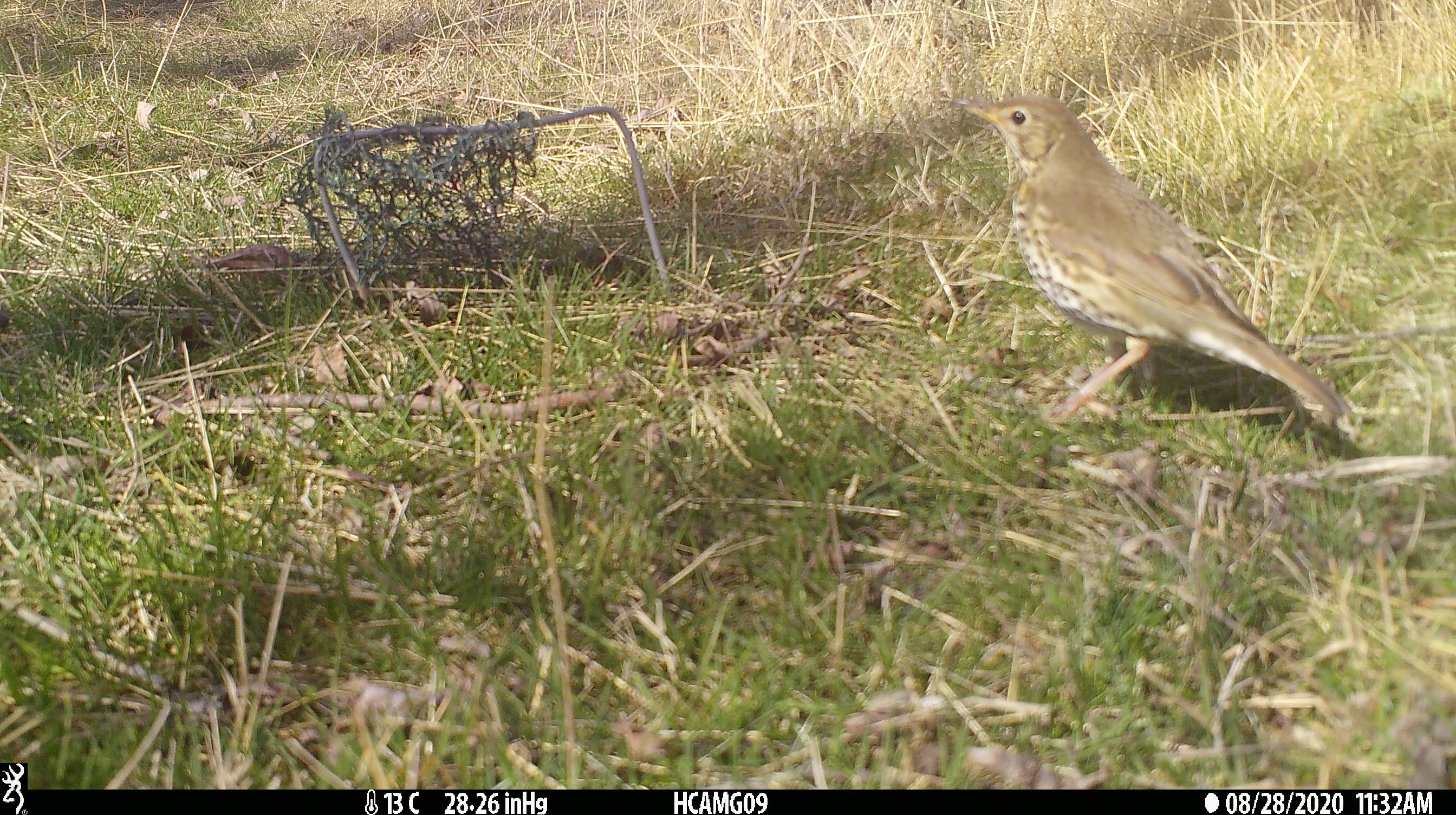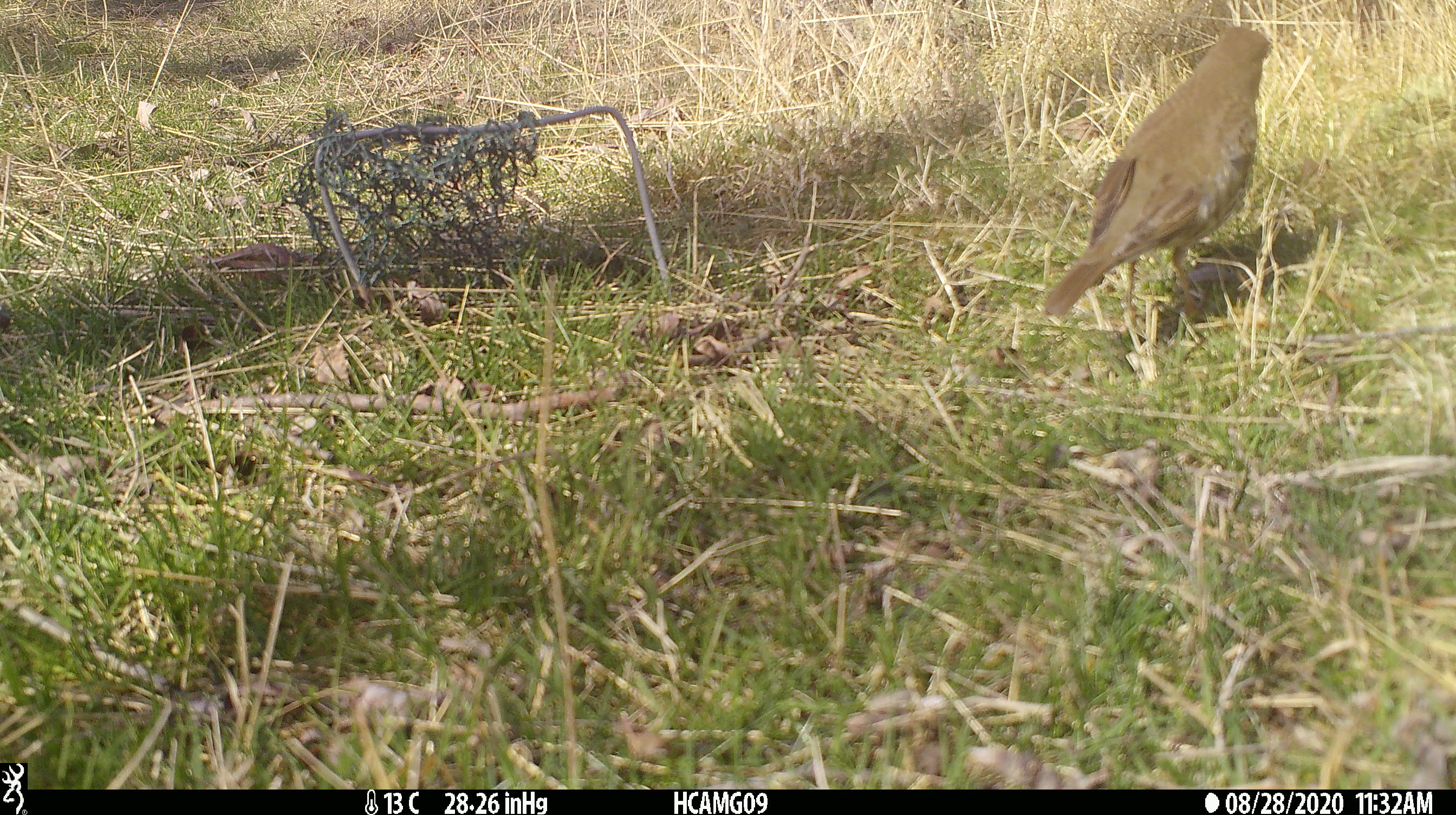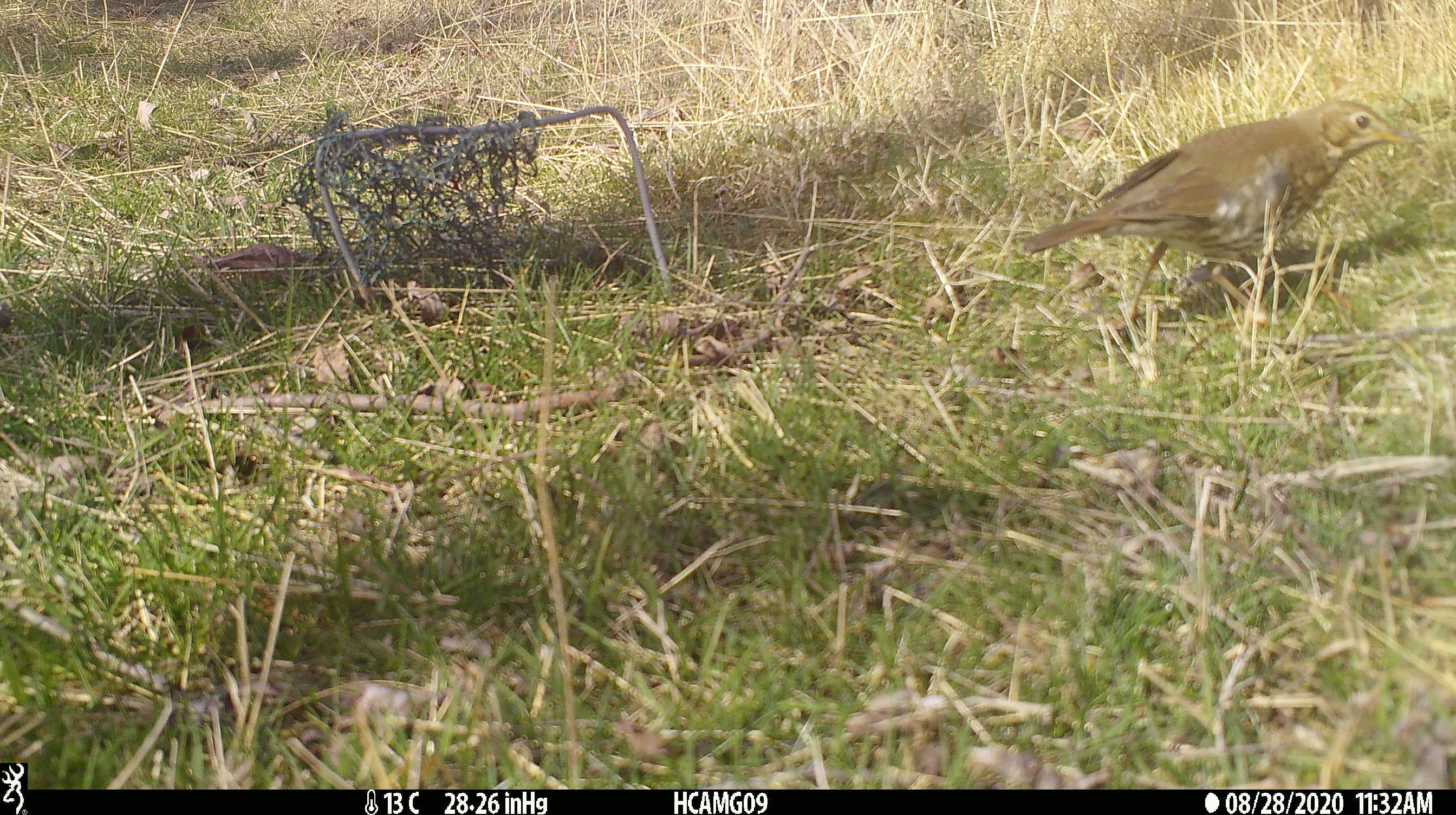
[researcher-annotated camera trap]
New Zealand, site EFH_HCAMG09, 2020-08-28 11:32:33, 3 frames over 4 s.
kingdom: Animalia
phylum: Chordata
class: Aves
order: Passeriformes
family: Turdidae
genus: Turdus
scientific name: Turdus philomelos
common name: song thrush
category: thrush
Thrush (song thrush) (Turdus philomelos).